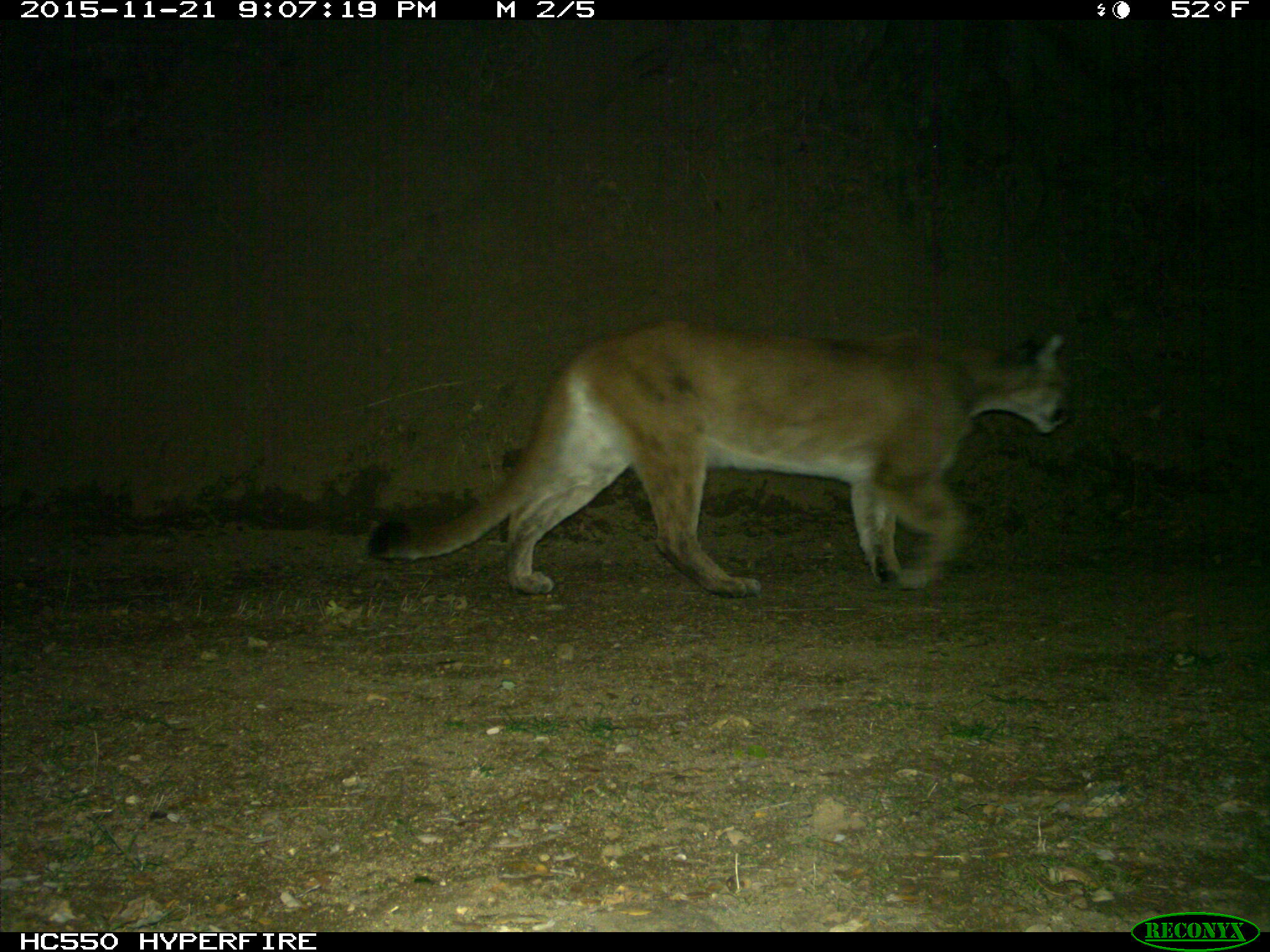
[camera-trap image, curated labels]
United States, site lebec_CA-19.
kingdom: Animalia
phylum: Chordata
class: Mammalia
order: Carnivora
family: Felidae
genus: Puma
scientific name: Puma concolor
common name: mountain lion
Puma concolor (mountain lion).